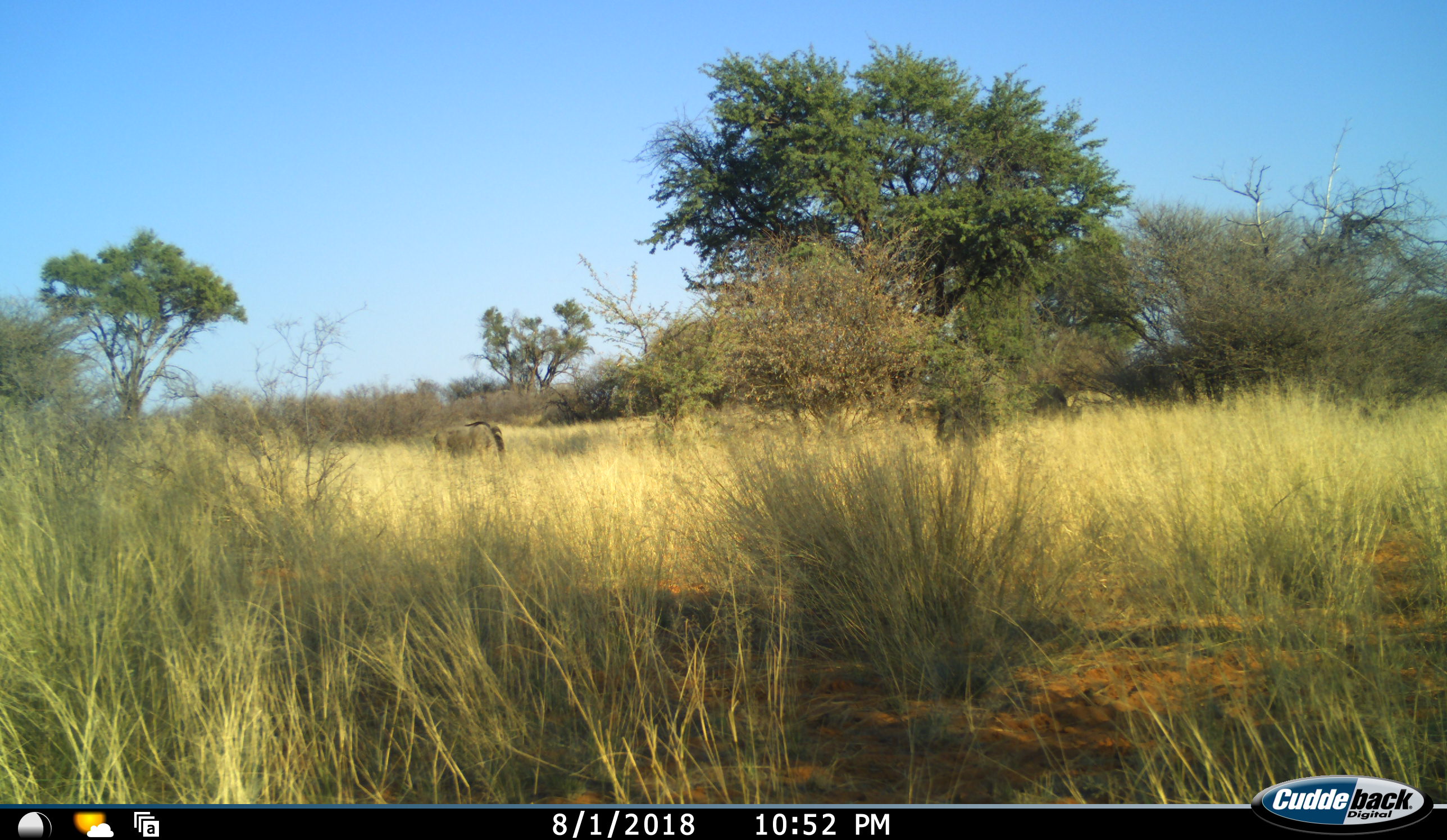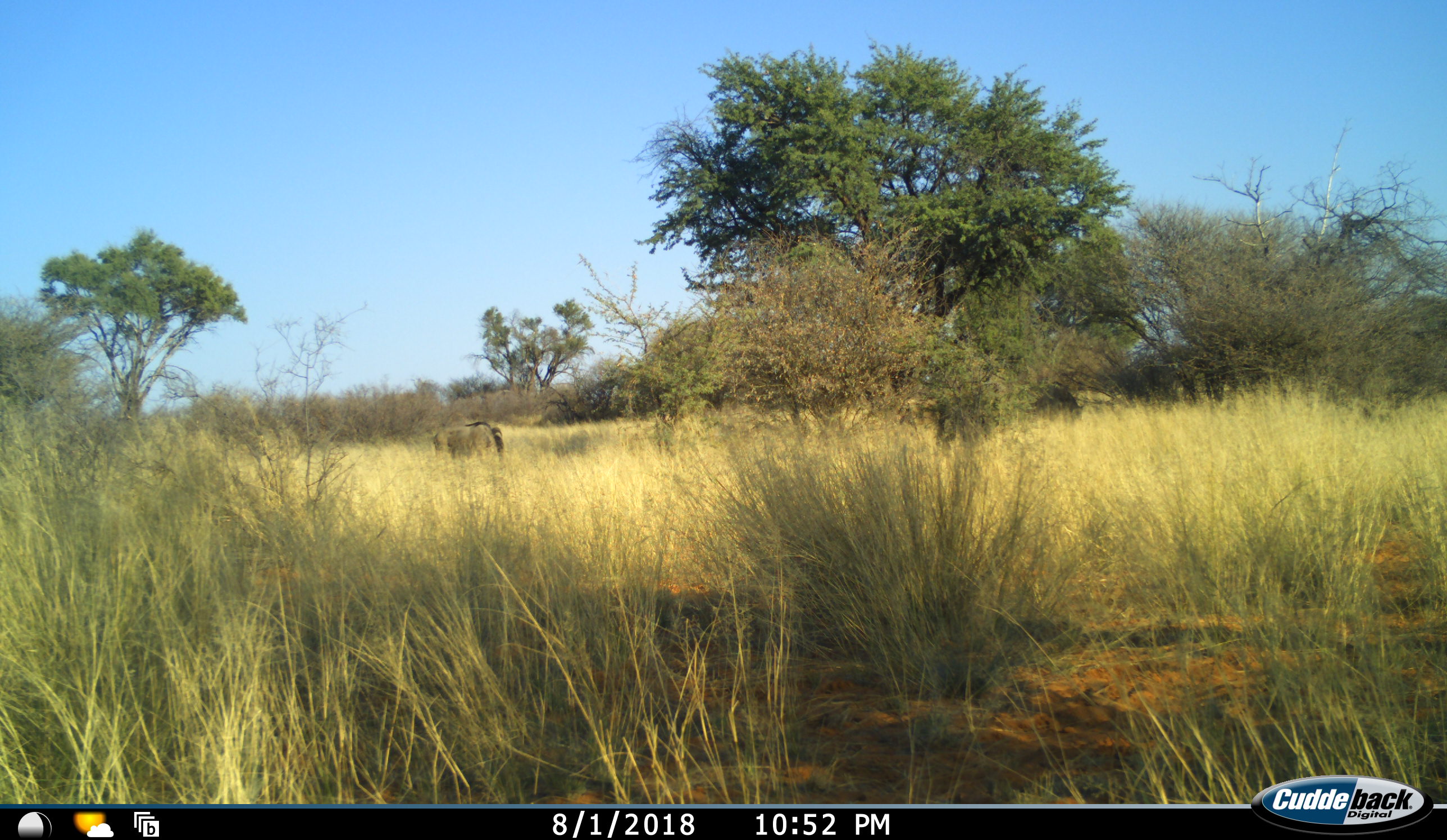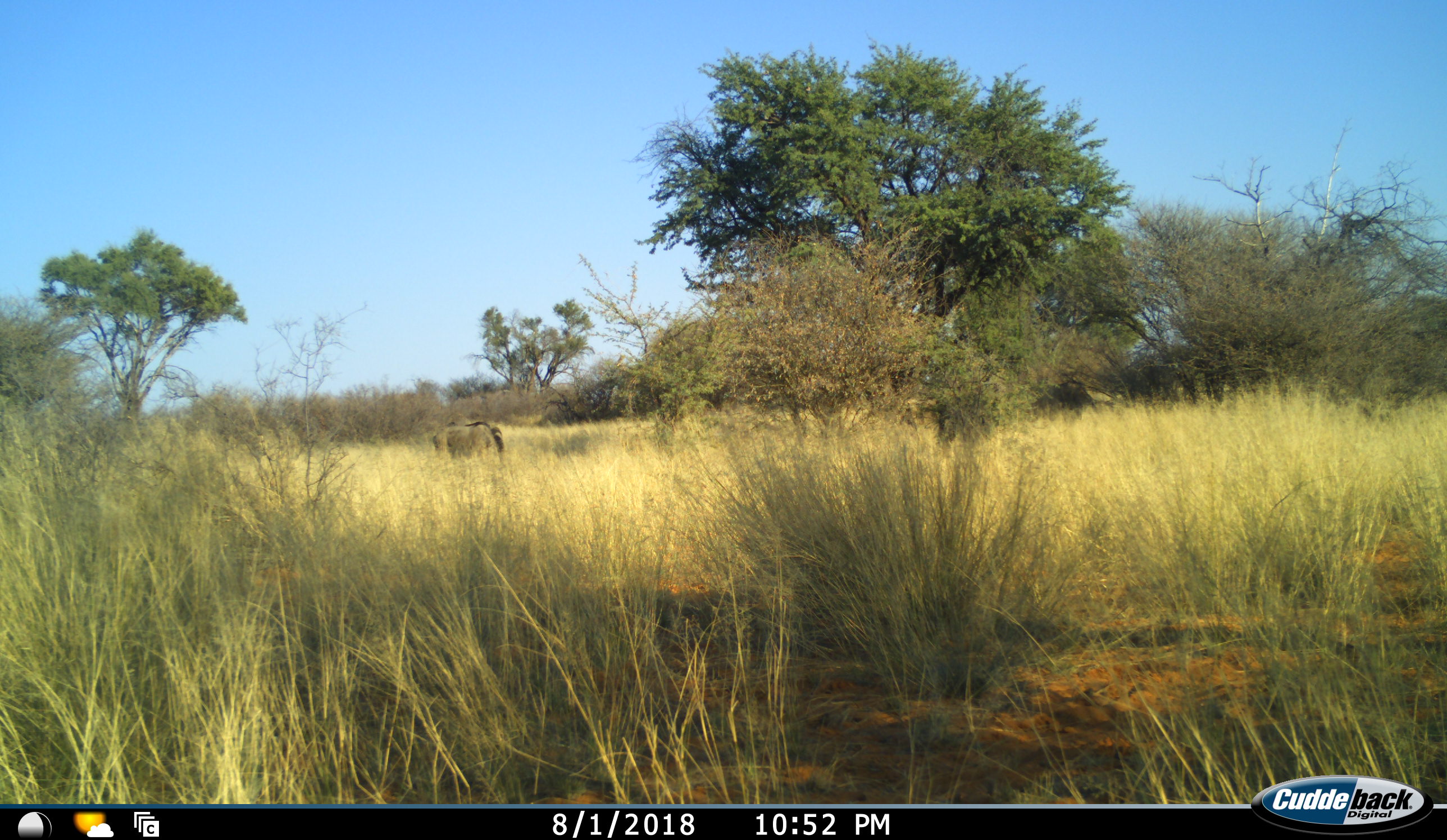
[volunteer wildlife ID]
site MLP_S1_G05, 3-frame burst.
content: unidentified animal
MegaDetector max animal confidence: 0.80